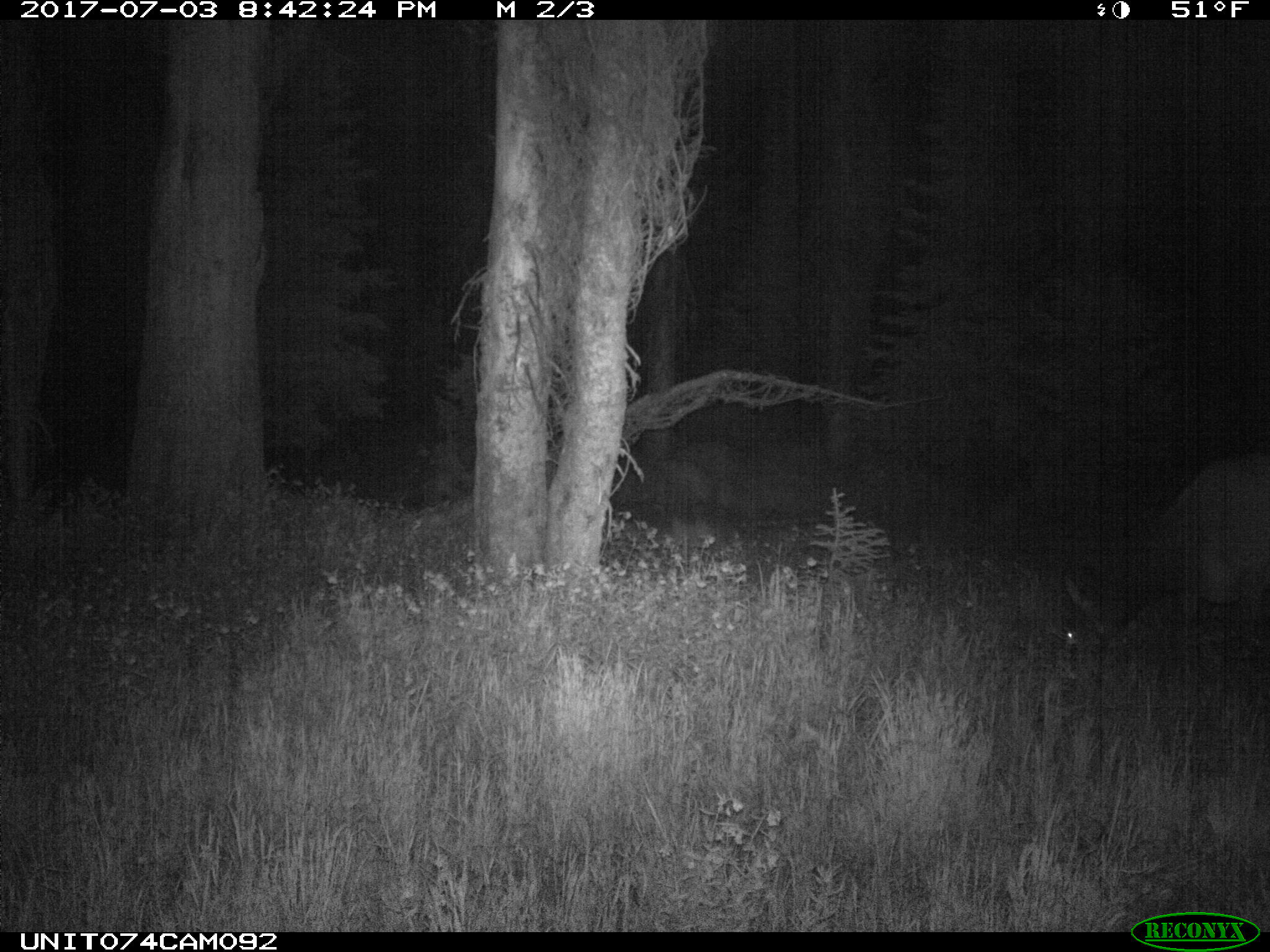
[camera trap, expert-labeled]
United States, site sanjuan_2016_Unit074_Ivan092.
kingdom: Animalia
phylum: Chordata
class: Mammalia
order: Artiodactyla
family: Cervidae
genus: Cervus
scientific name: Cervus elaphus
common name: red deer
Cervus elaphus (red deer).